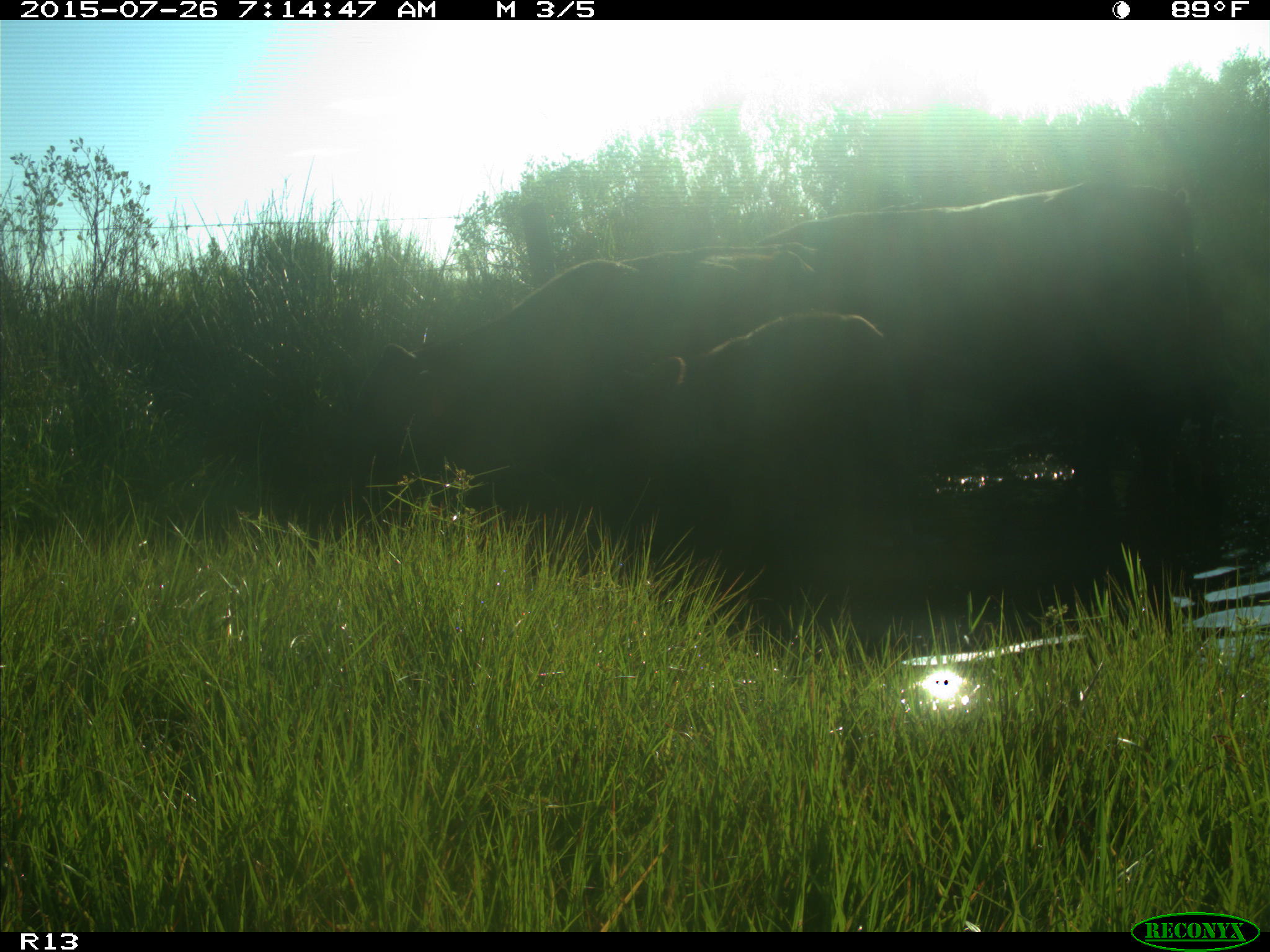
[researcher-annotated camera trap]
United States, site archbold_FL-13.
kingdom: Animalia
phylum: Chordata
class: Mammalia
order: Artiodactyla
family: Bovidae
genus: Bos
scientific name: Bos taurus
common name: domestic cow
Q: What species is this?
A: Bos taurus (domestic cow).